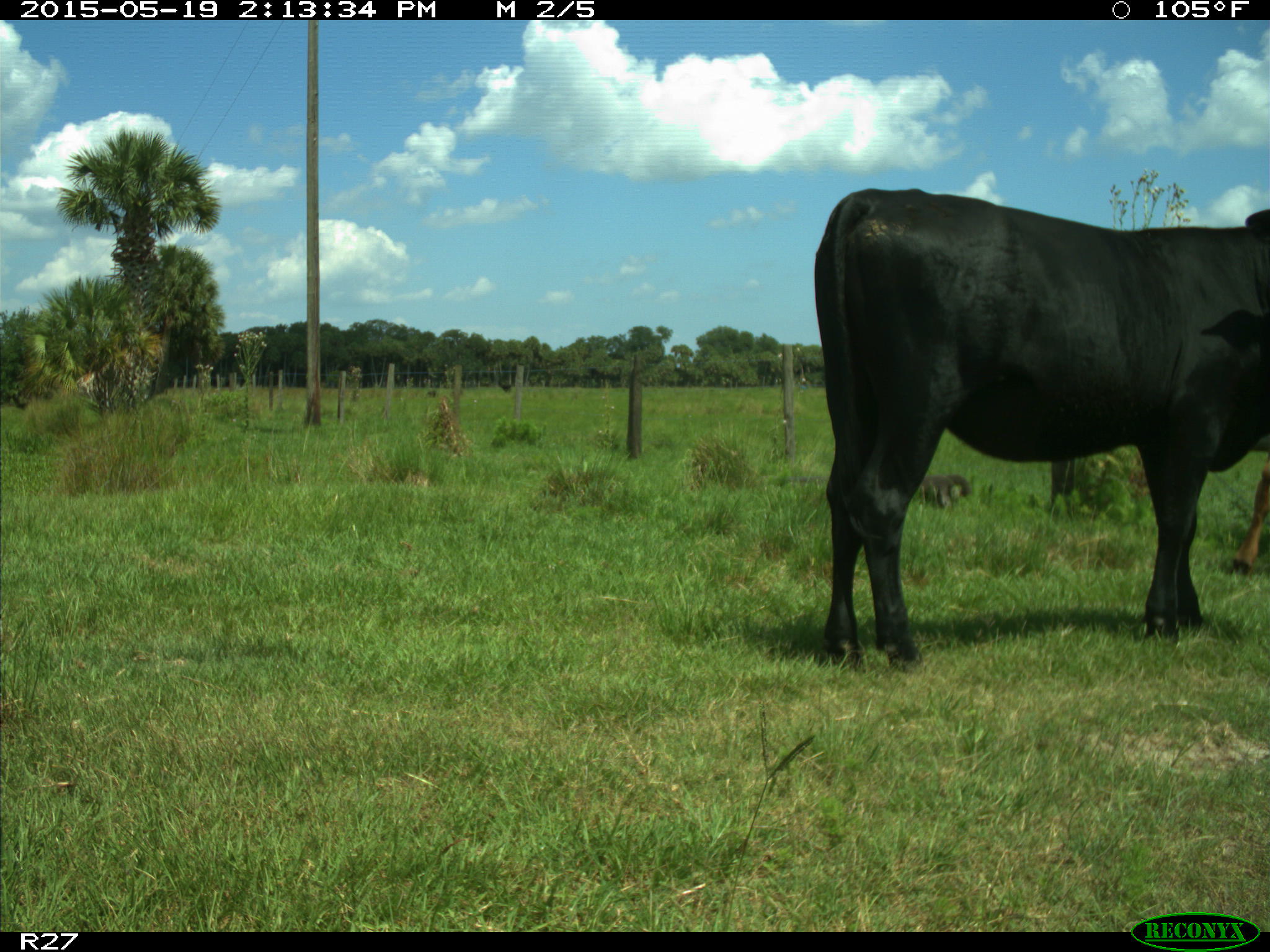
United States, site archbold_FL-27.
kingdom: Animalia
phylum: Chordata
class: Mammalia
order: Artiodactyla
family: Bovidae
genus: Bos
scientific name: Bos taurus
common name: domestic cow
Bos taurus (domestic cow).